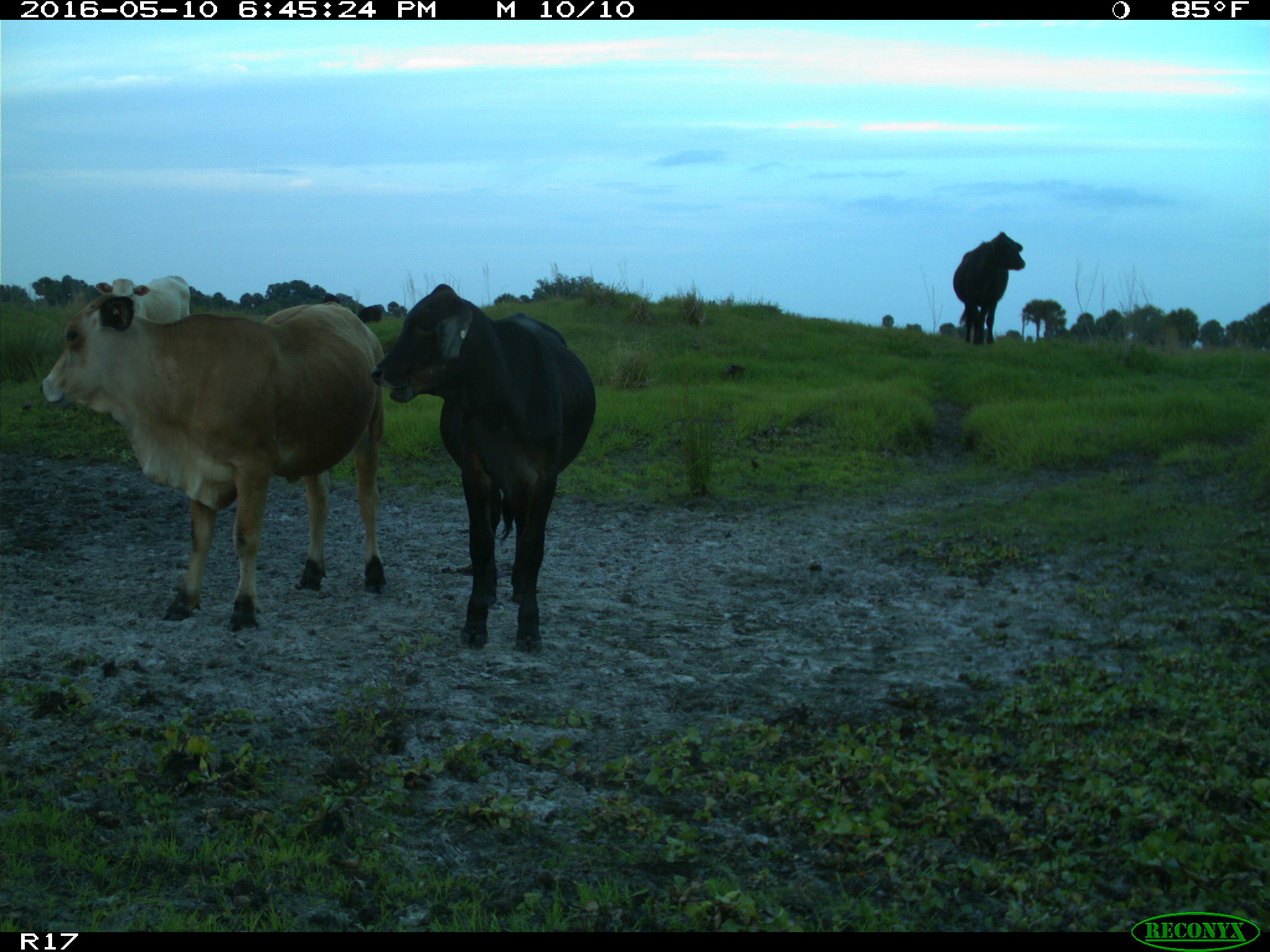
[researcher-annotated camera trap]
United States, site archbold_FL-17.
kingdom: Animalia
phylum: Chordata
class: Mammalia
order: Artiodactyla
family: Bovidae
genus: Bos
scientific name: Bos taurus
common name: domestic cow